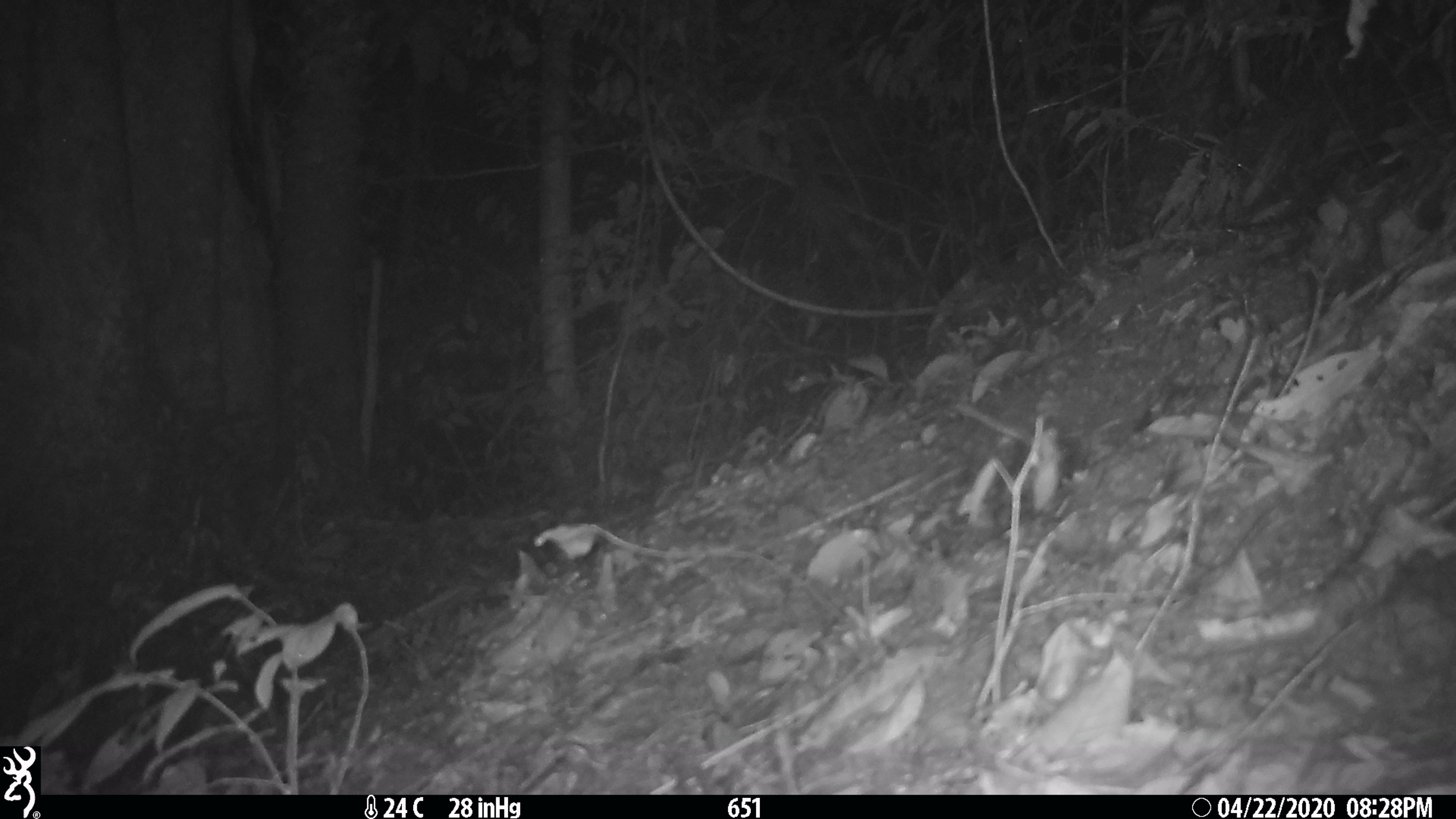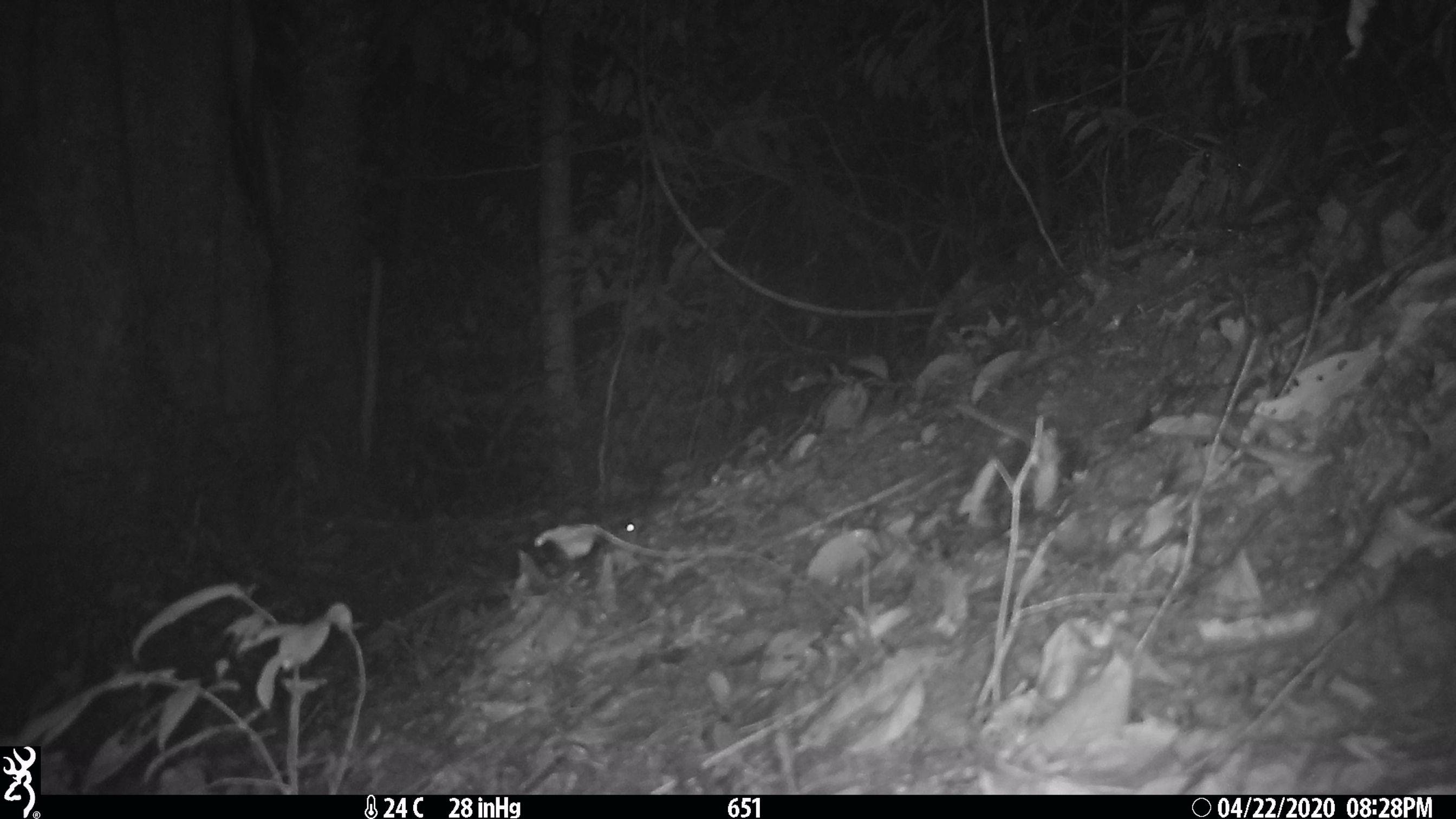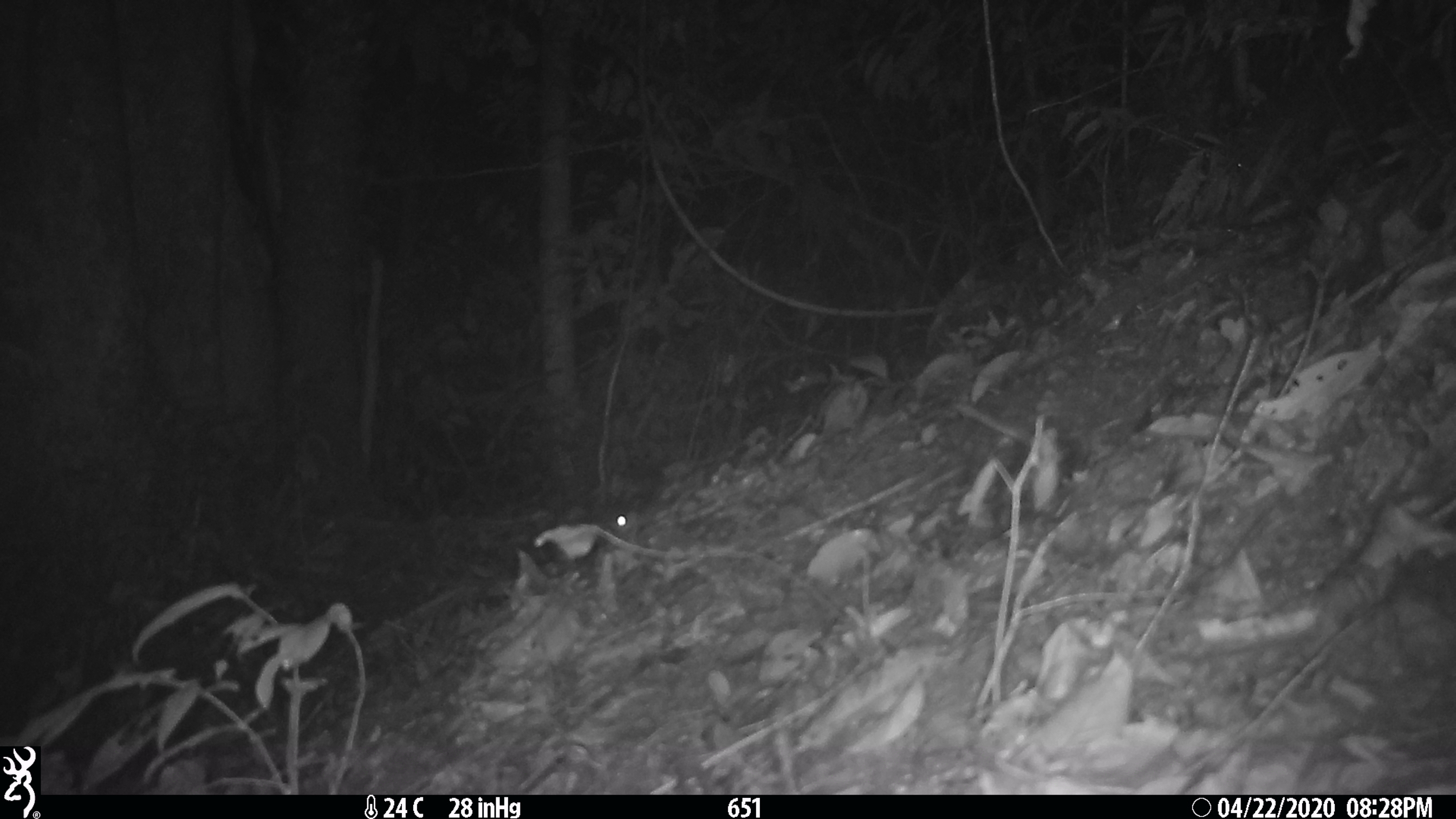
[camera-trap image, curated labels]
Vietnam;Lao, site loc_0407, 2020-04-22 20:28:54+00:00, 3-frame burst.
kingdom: Animalia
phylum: Chordata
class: Mammalia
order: Rodentia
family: Muridae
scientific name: Muridae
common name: old-world mice and rats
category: unidentified murid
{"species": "unidentified murid (old-world mice and rats) (Muridae)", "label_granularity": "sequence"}